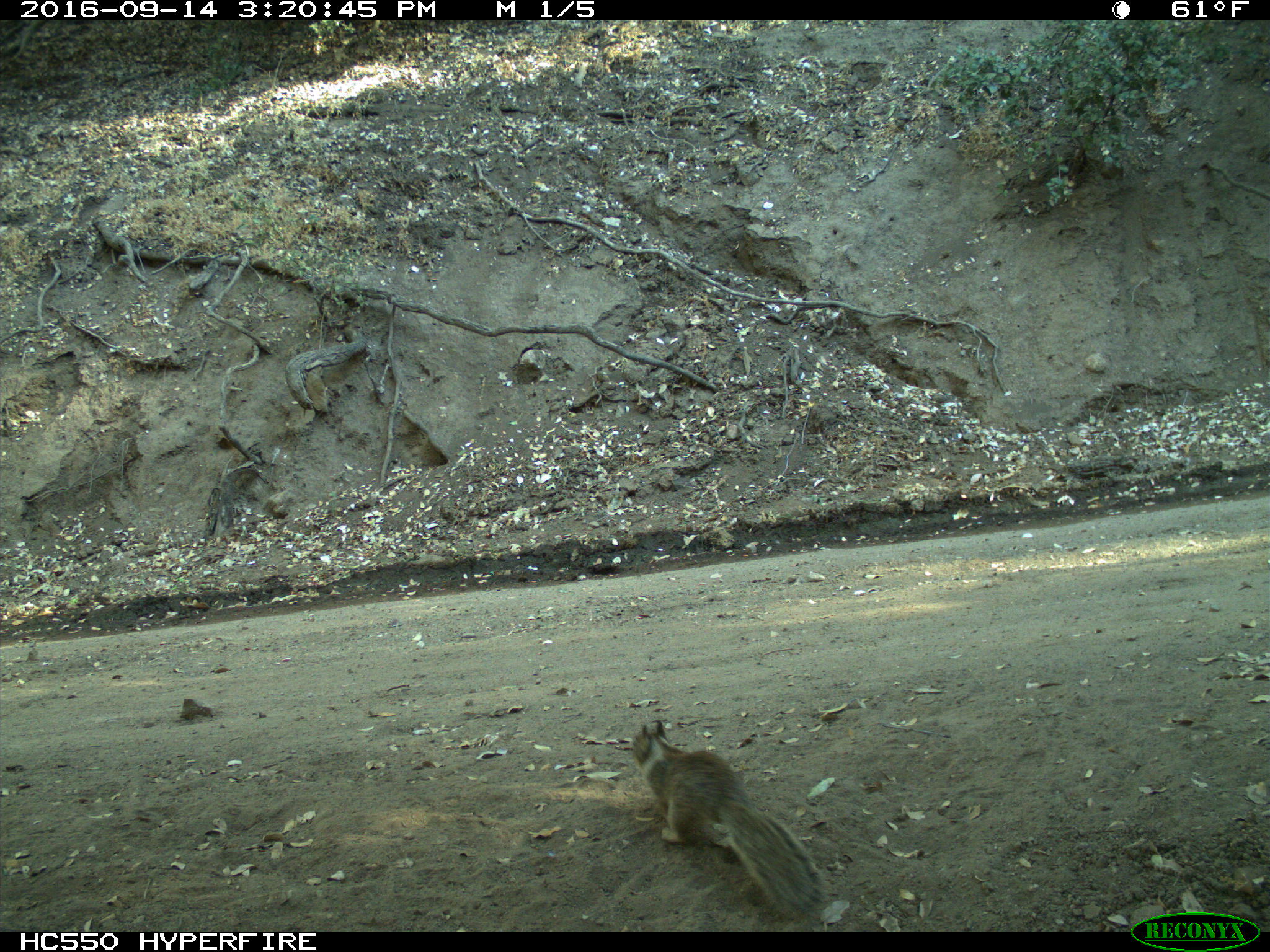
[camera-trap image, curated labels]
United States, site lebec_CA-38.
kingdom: Animalia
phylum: Chordata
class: Mammalia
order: Rodentia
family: Sciuridae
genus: Otospermophilus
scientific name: Otospermophilus beecheyi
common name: california ground squirrel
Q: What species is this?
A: Otospermophilus beecheyi (california ground squirrel).